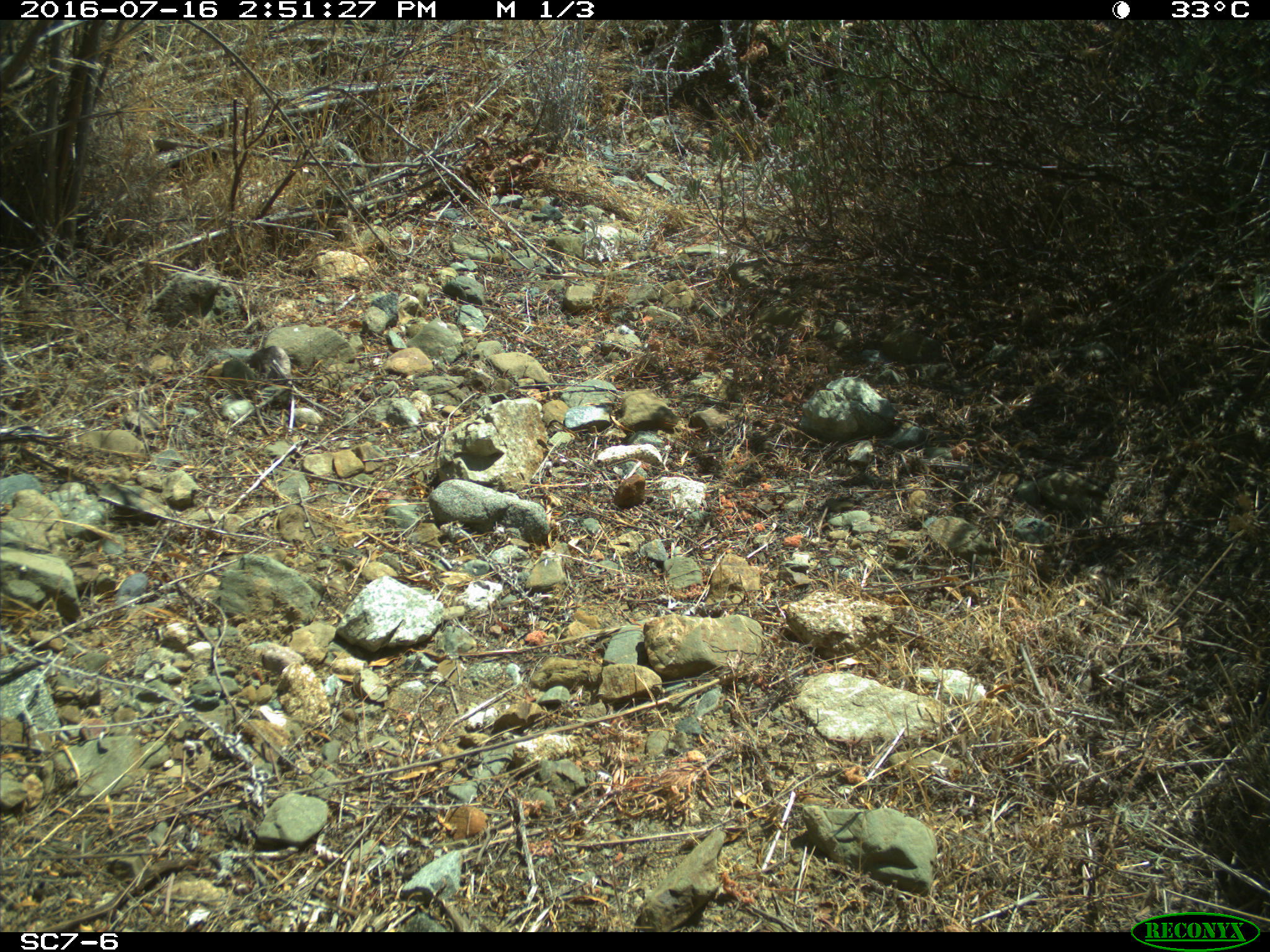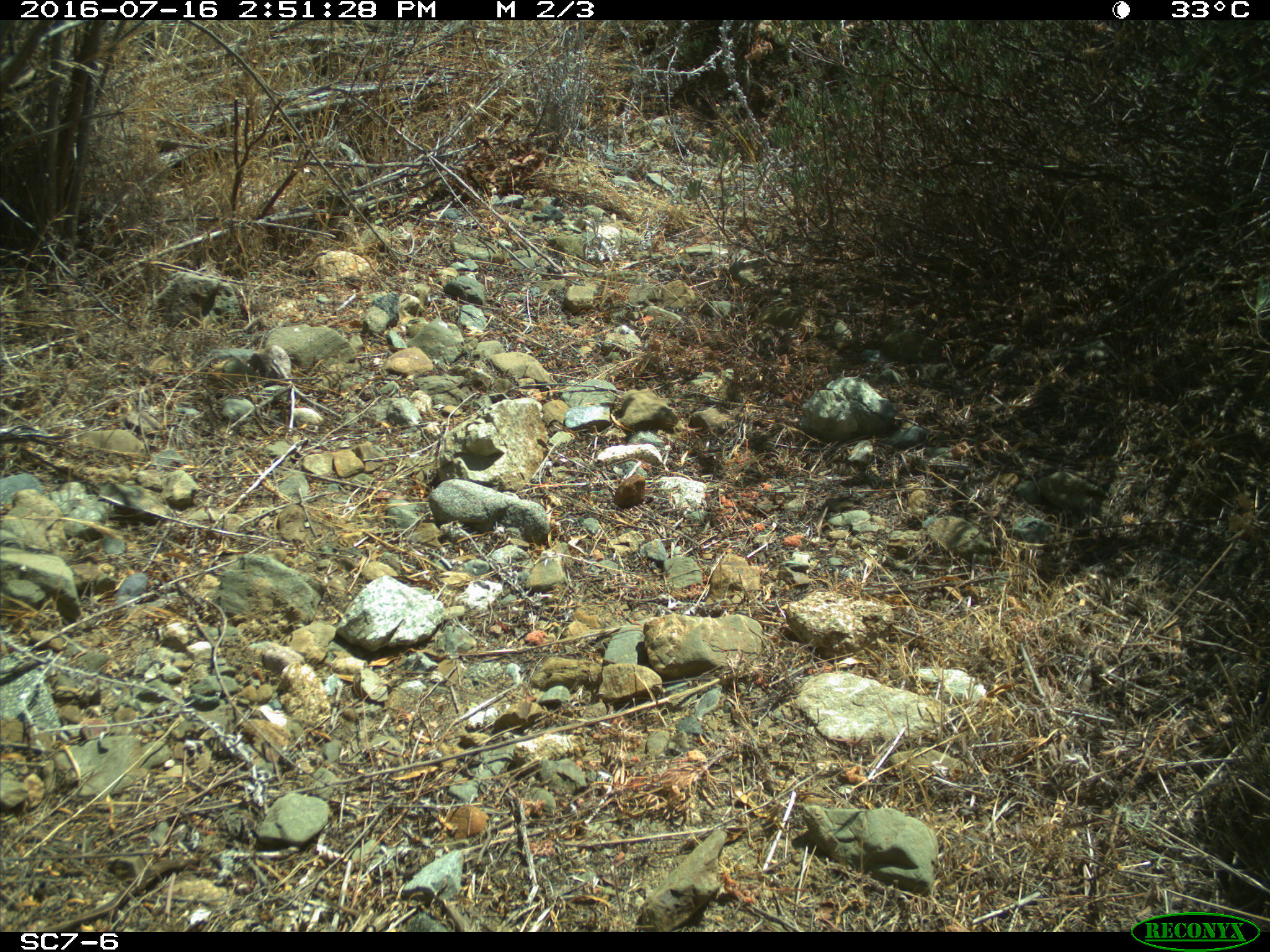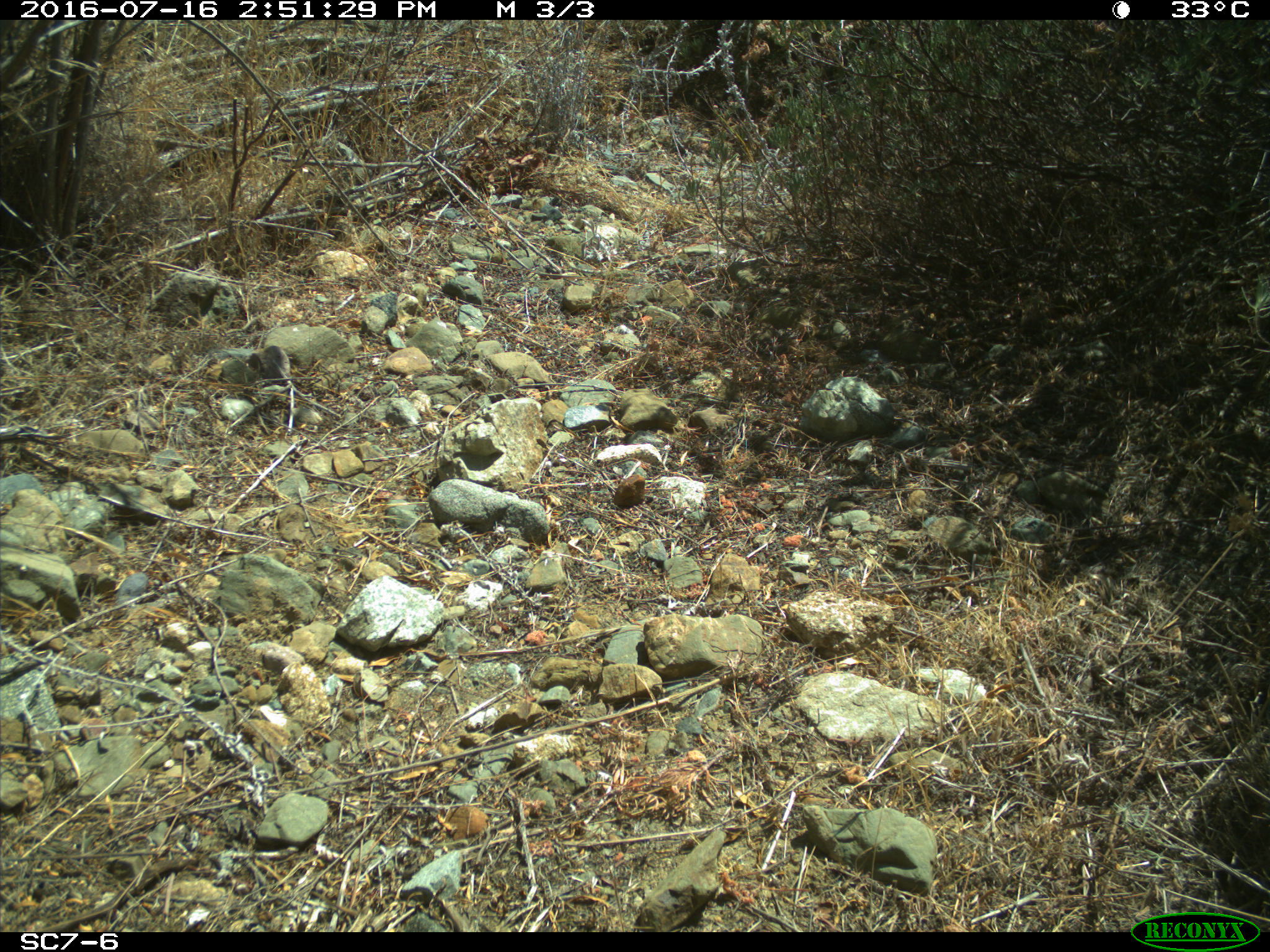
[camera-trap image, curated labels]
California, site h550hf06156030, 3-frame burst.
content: no animal present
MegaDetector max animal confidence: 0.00